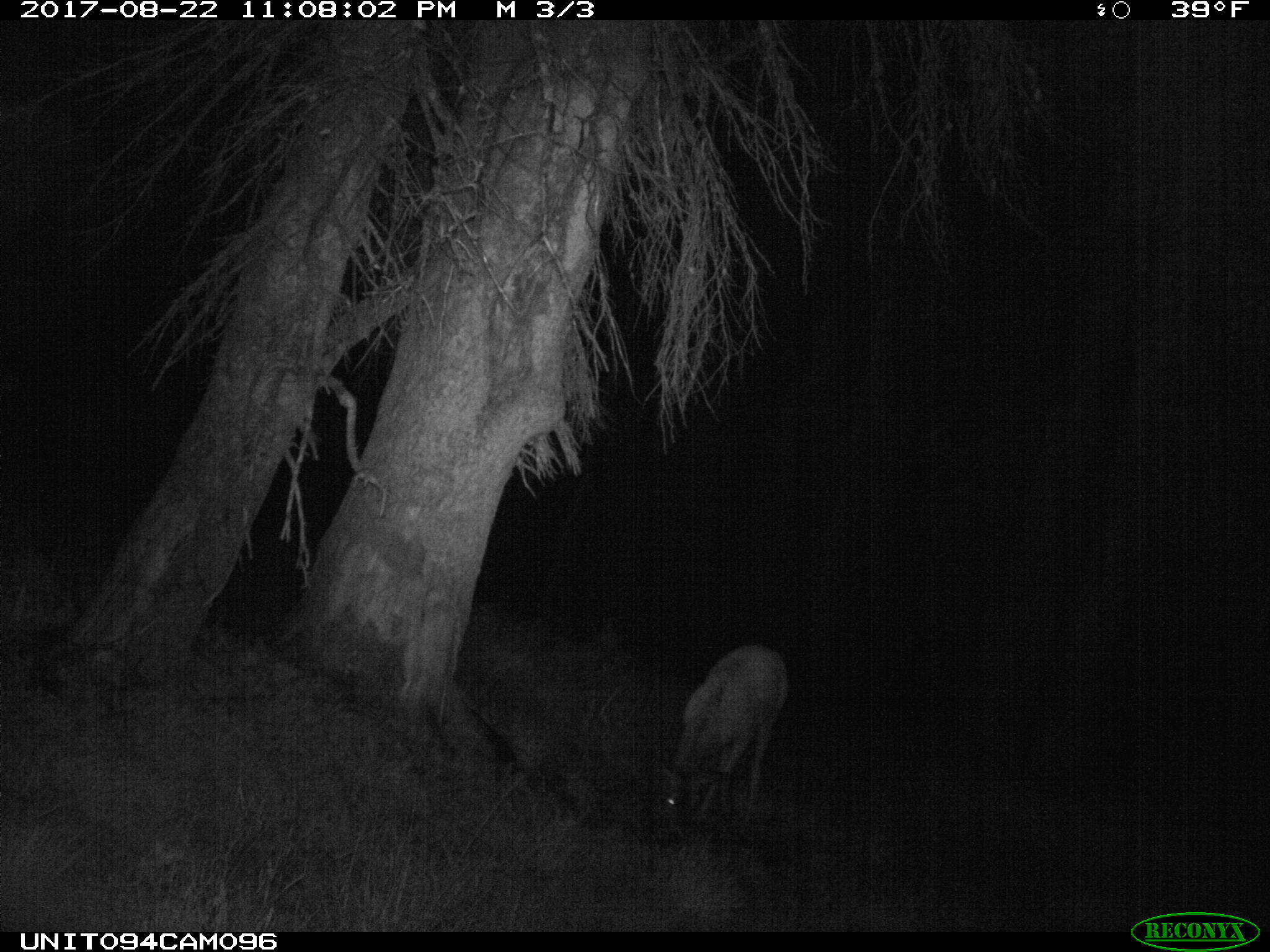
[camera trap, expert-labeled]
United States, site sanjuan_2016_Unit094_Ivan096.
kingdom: Animalia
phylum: Chordata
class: Mammalia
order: Artiodactyla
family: Cervidae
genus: Odocoileus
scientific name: Odocoileus hemionus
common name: mule deer